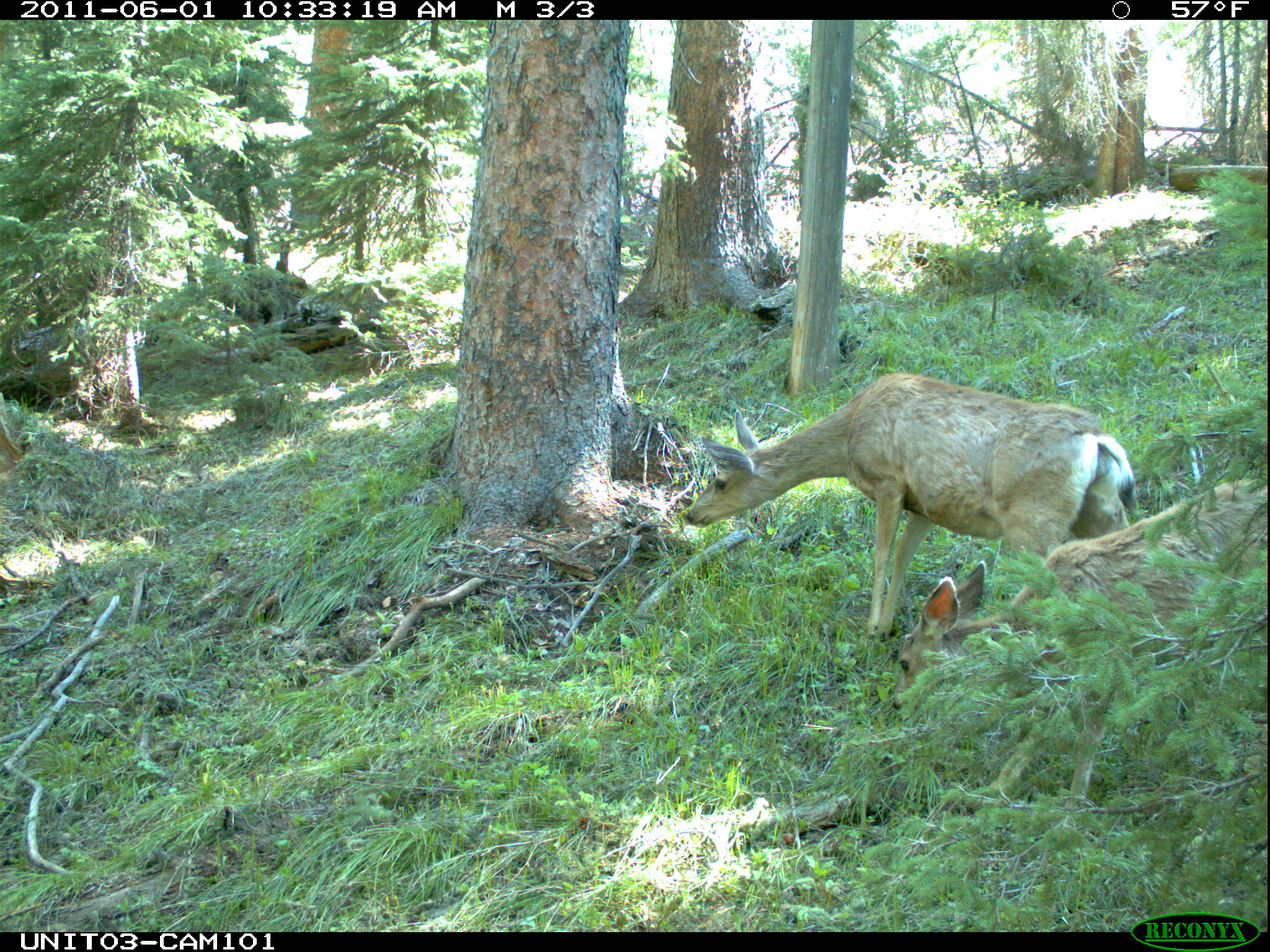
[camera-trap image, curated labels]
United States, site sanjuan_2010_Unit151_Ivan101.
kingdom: Animalia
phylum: Chordata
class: Mammalia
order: Artiodactyla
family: Cervidae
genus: Odocoileus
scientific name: Odocoileus hemionus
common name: mule deer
Odocoileus hemionus (mule deer).